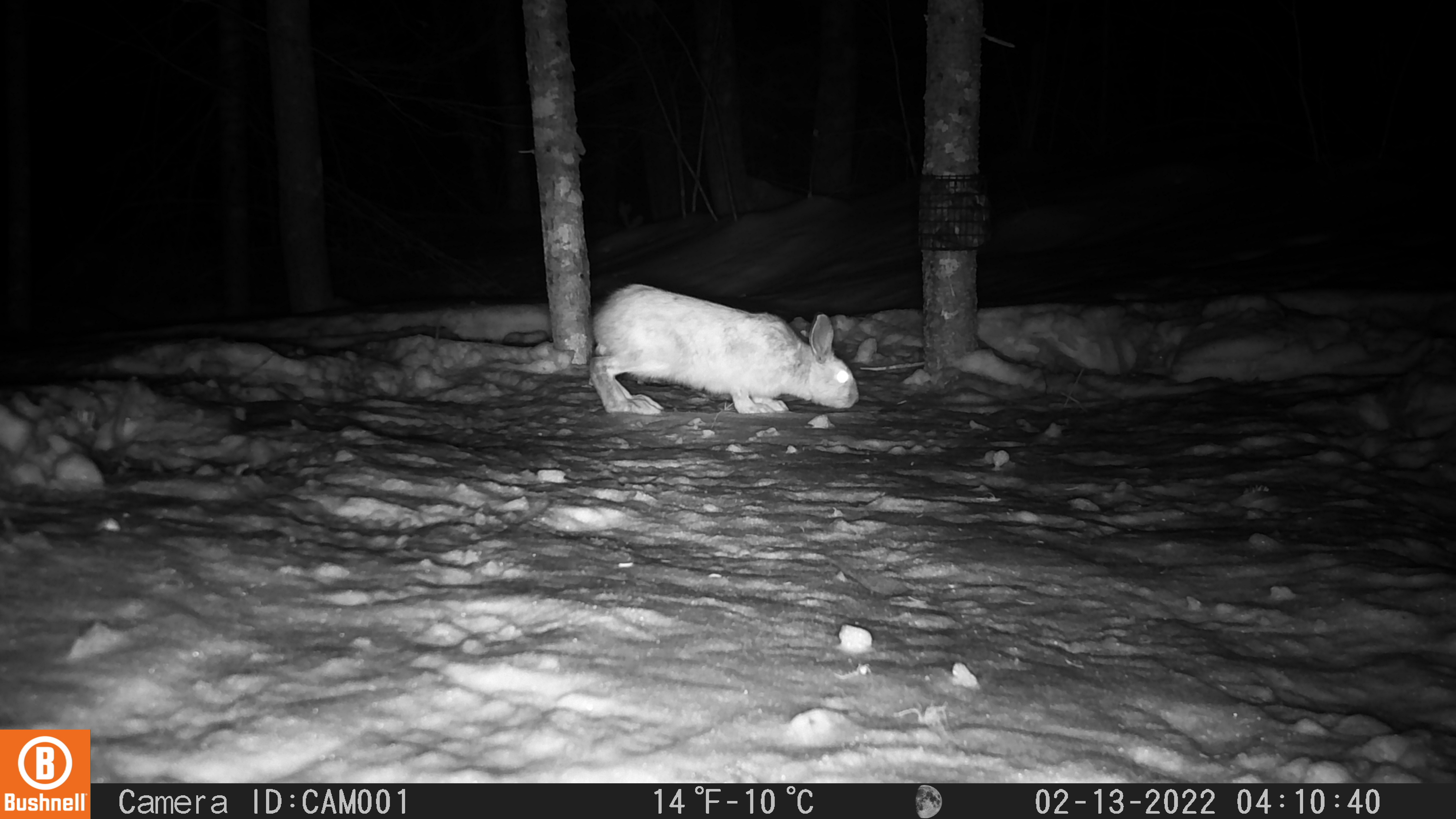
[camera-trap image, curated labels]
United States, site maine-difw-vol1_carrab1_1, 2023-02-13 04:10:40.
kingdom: Animalia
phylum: Chordata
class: Mammalia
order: Lagomorpha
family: Leporidae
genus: Lepus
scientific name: Lepus americanus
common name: snowshoe hare